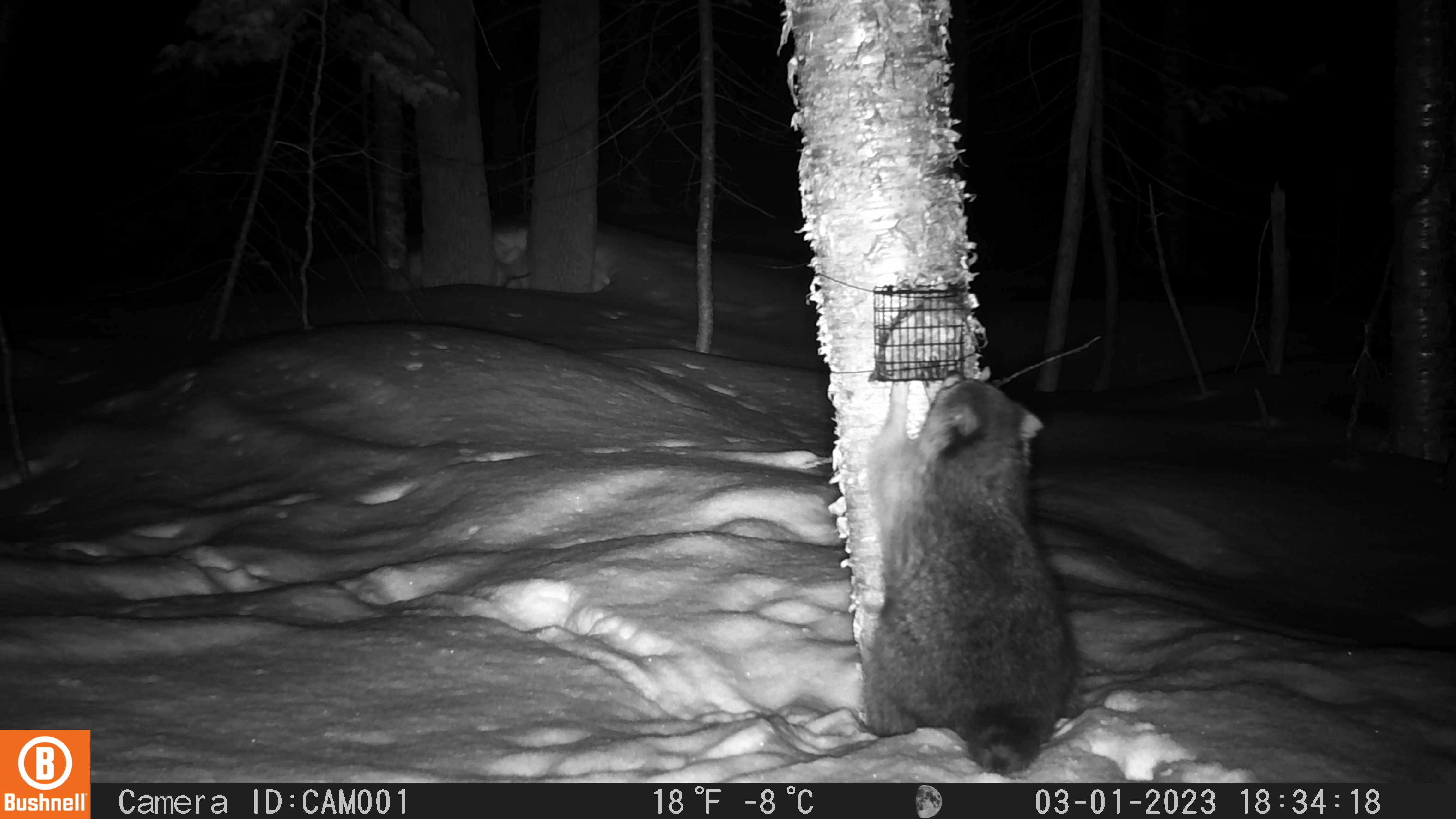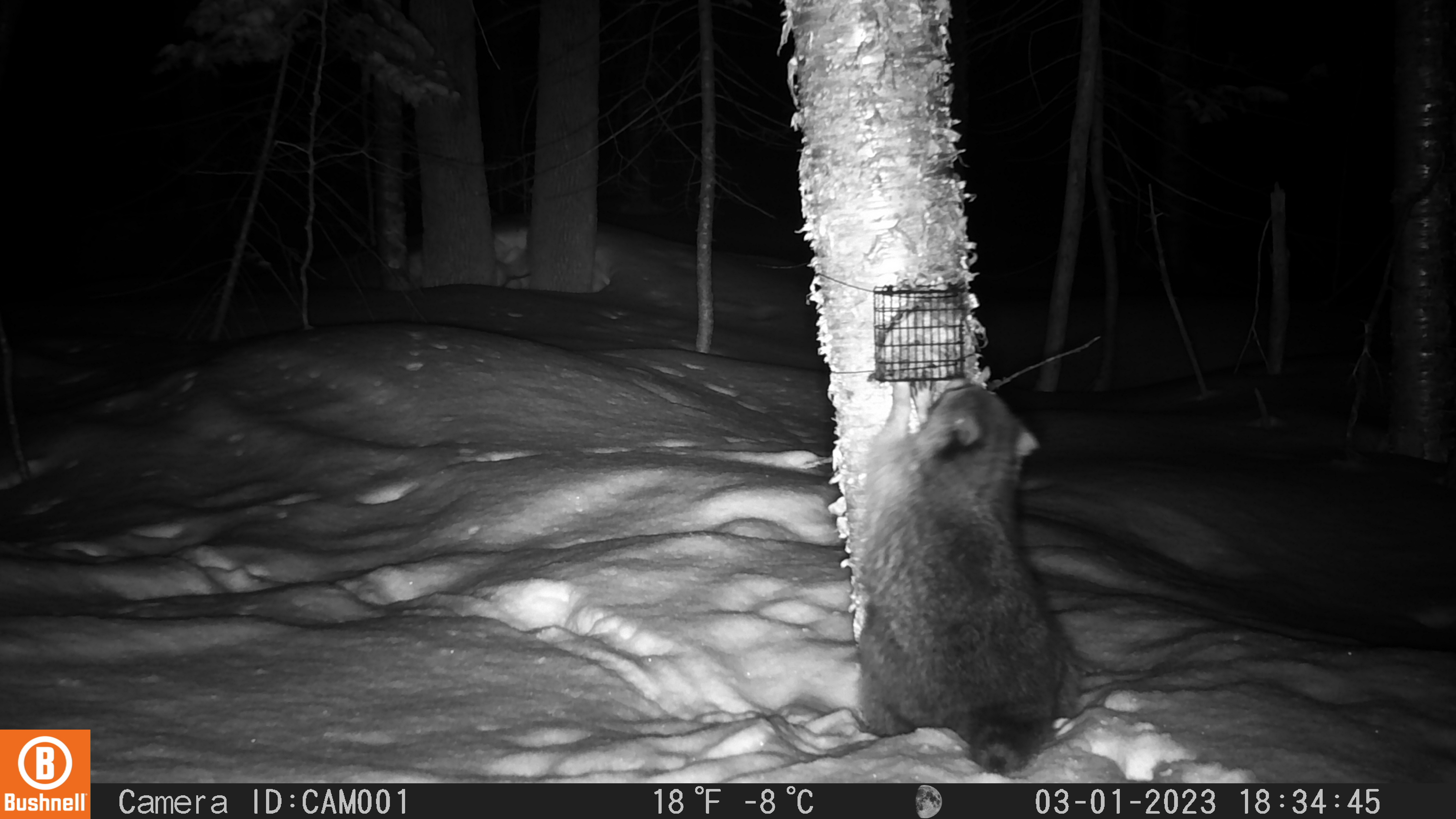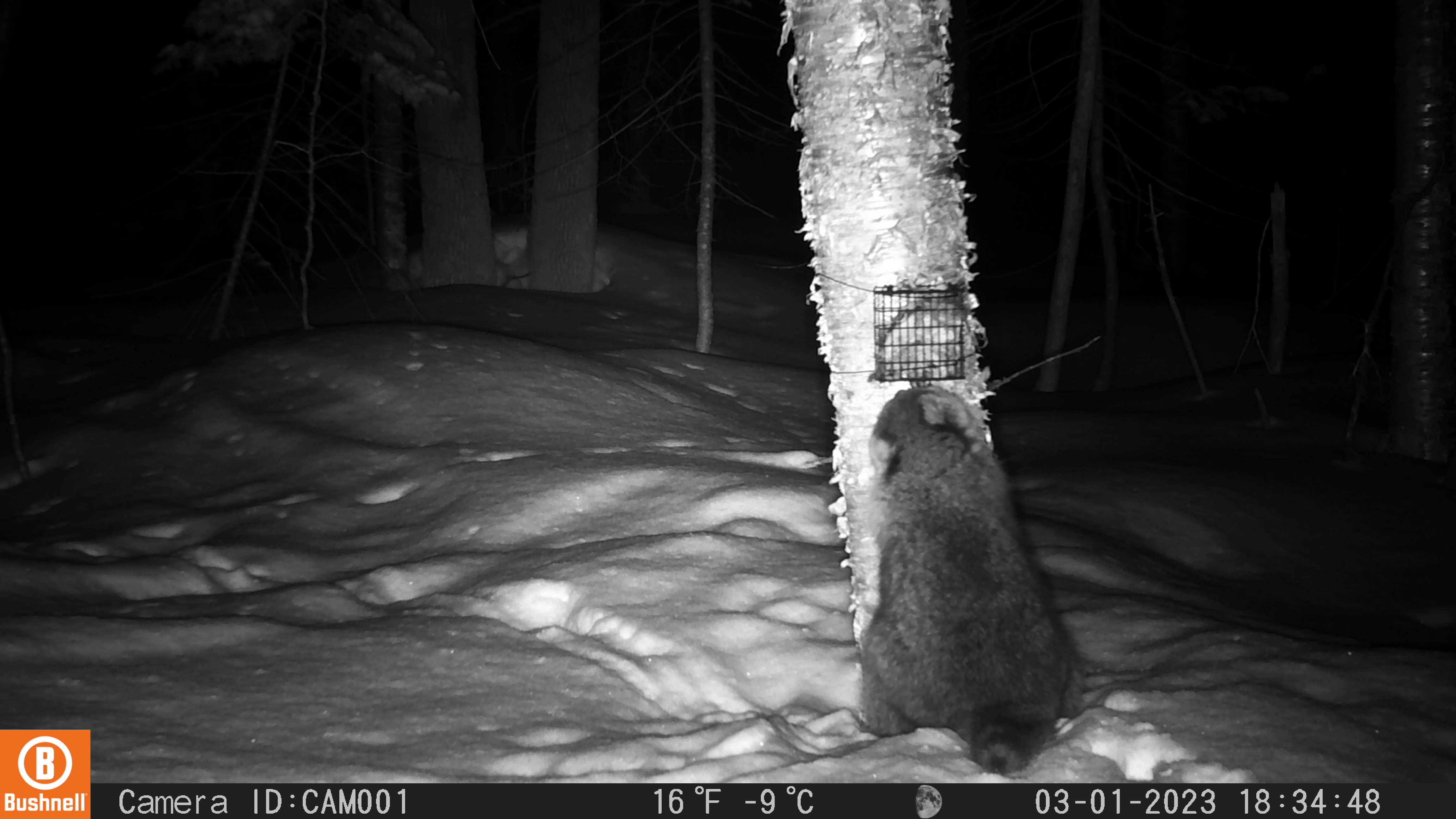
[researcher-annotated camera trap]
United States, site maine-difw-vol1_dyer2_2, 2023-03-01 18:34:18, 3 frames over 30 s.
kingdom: Animalia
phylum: Chordata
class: Mammalia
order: Carnivora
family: Procyonidae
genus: Procyon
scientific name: Procyon lotor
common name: raccoon